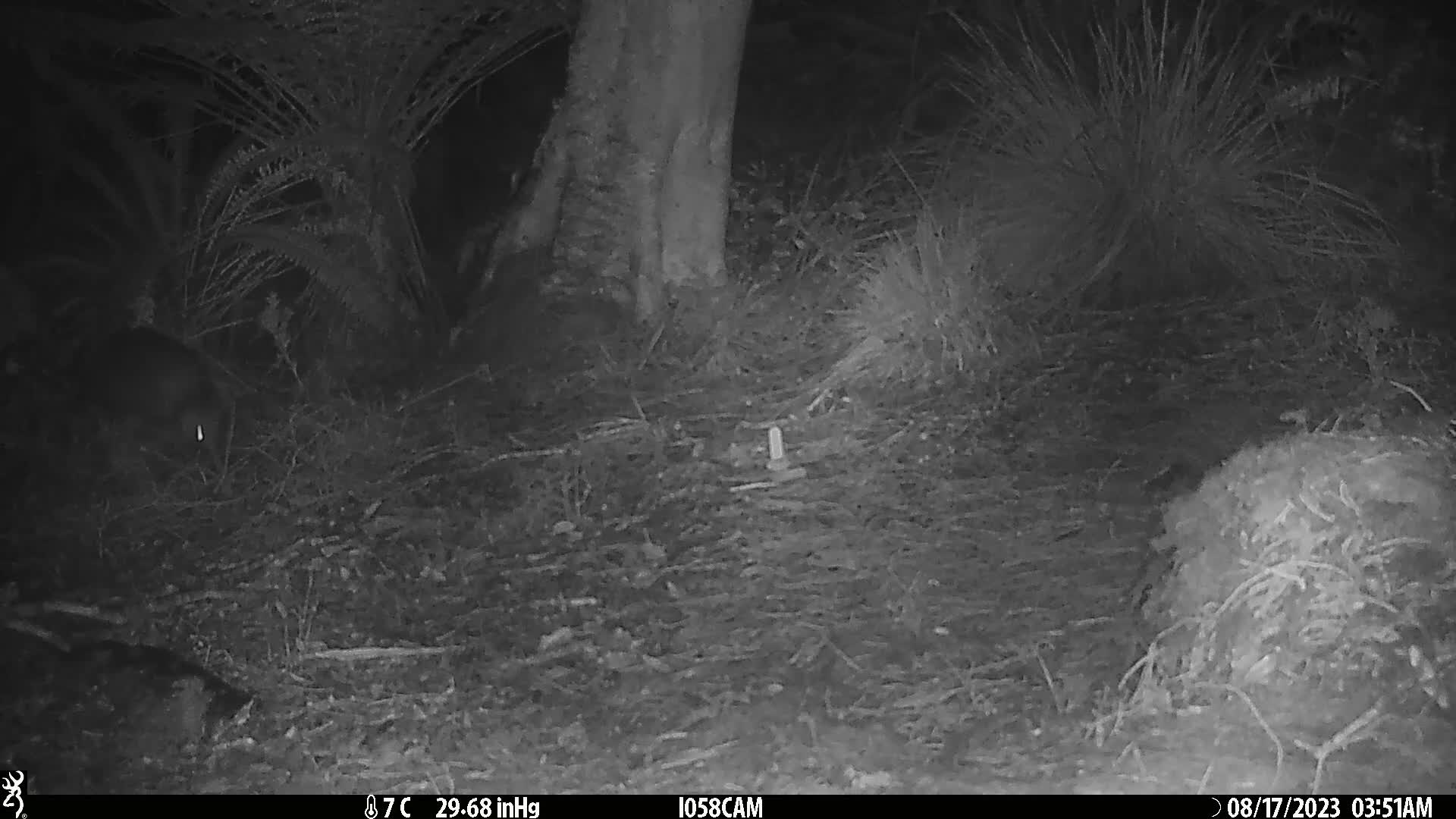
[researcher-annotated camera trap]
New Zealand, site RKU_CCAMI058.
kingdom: Animalia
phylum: Chordata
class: Aves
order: Apterygiformes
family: Apterygidae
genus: Apteryx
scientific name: Apteryx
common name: kiwi